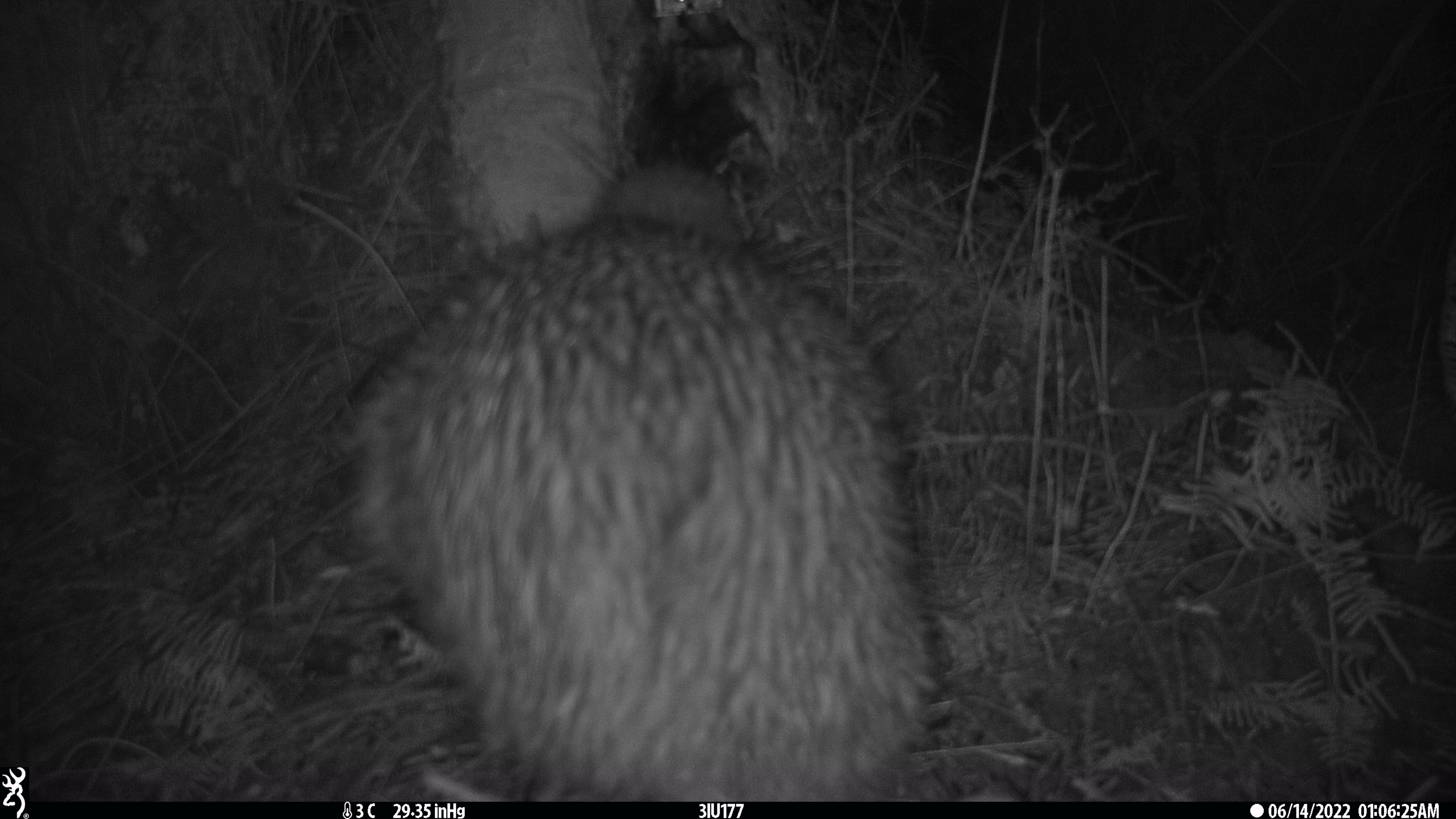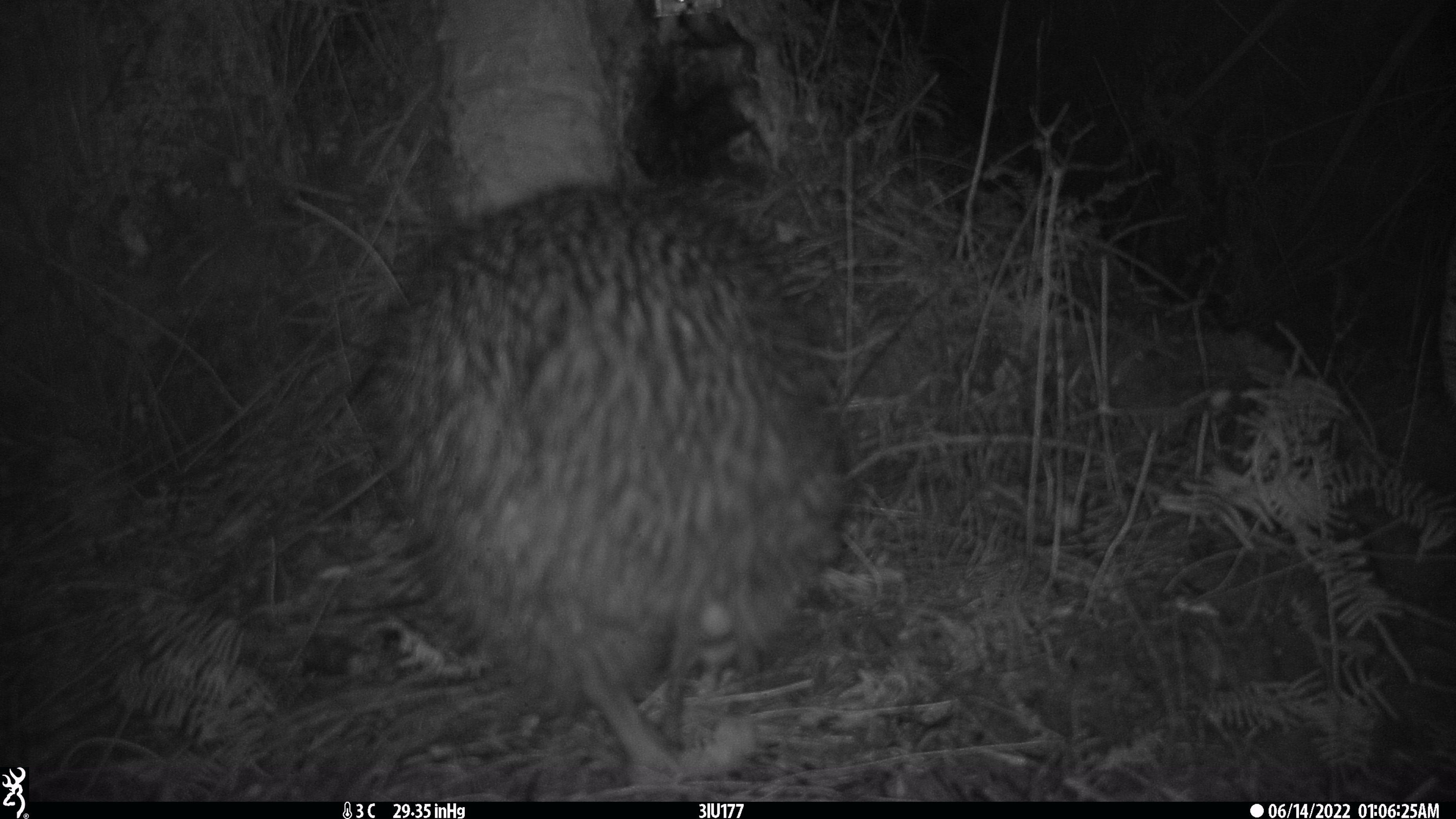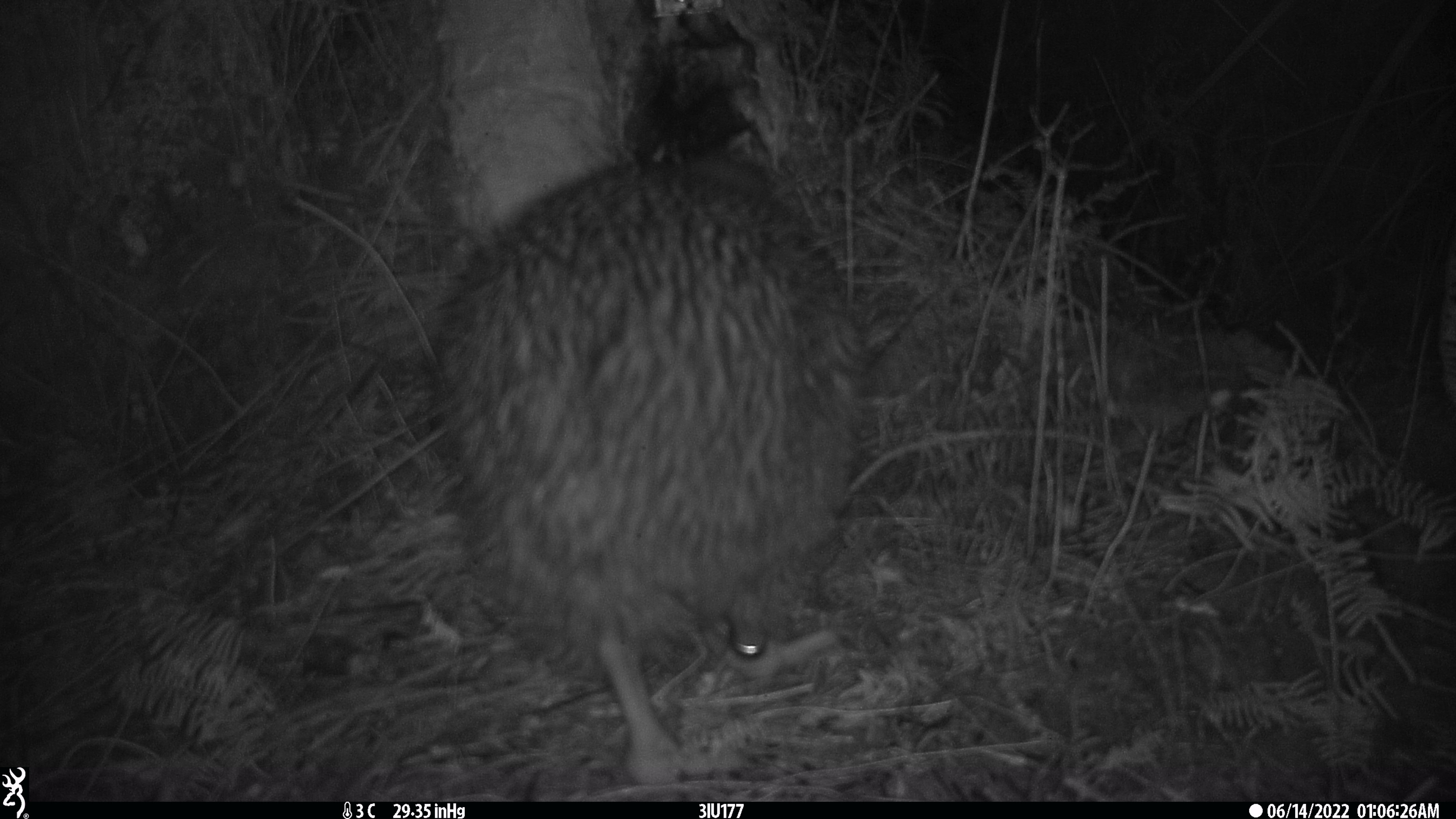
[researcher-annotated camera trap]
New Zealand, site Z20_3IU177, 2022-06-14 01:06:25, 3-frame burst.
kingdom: Animalia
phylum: Chordata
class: Aves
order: Apterygiformes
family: Apterygidae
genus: Apteryx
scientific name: Apteryx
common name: kiwi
Kiwi (Apteryx).